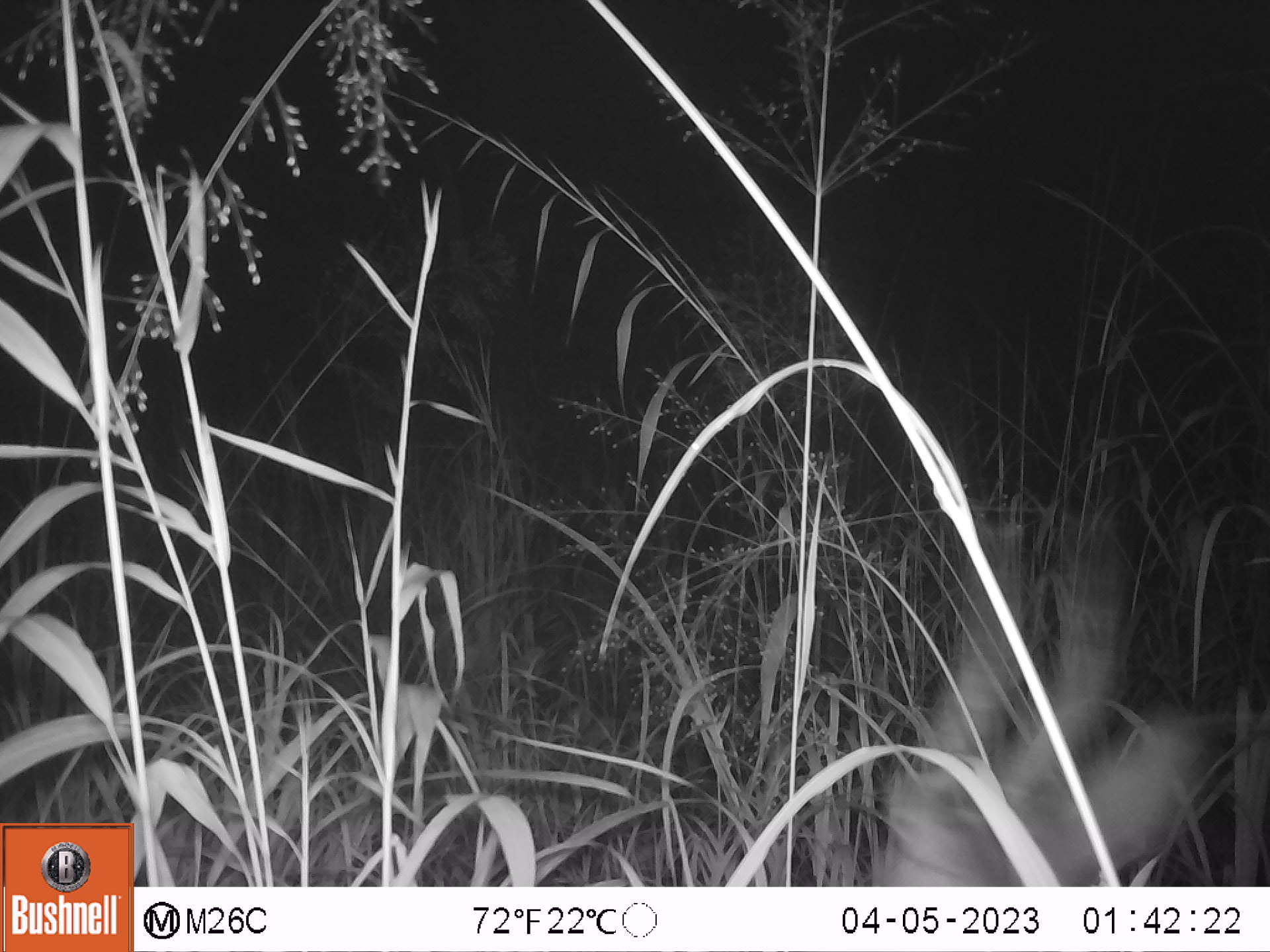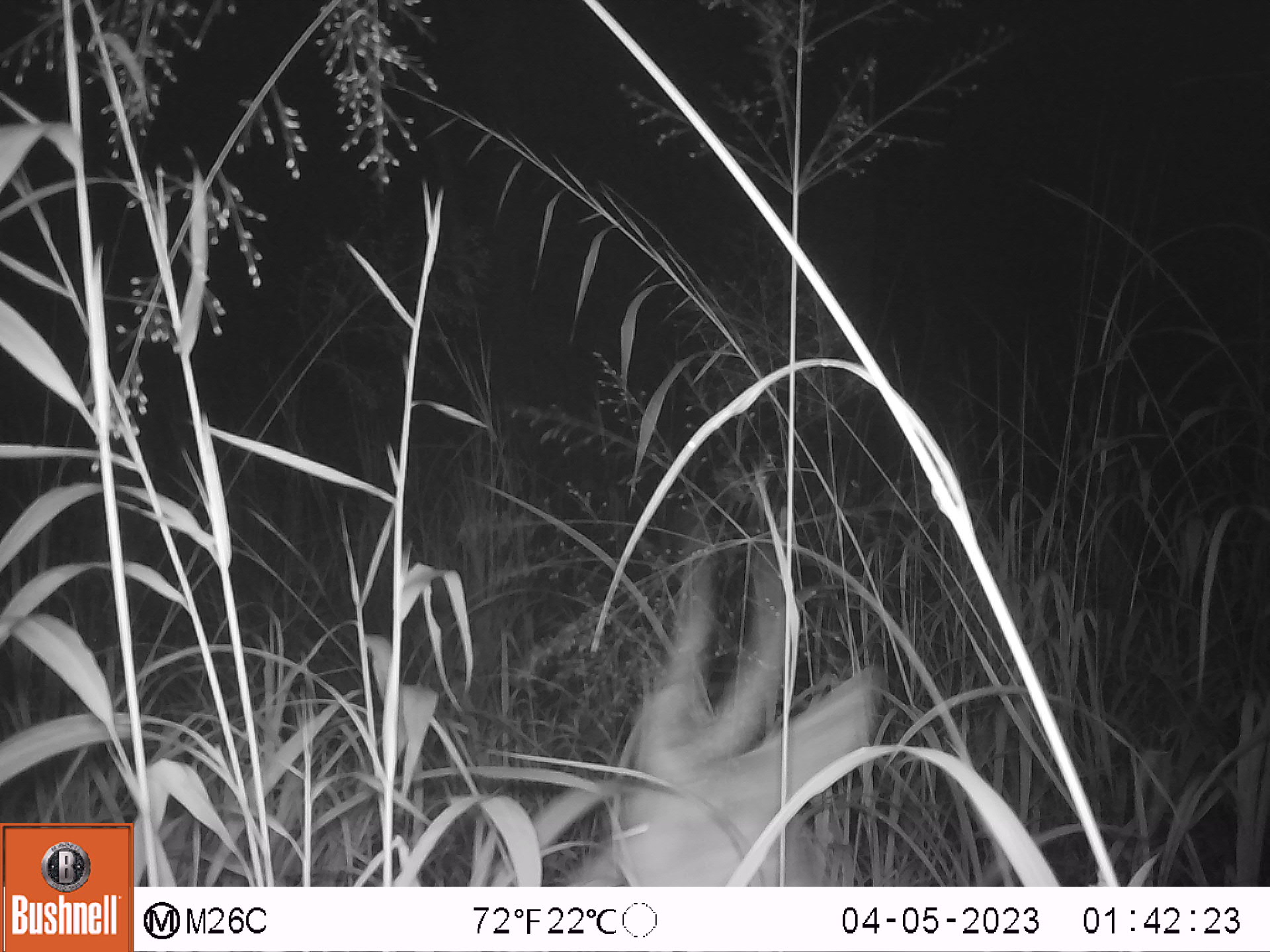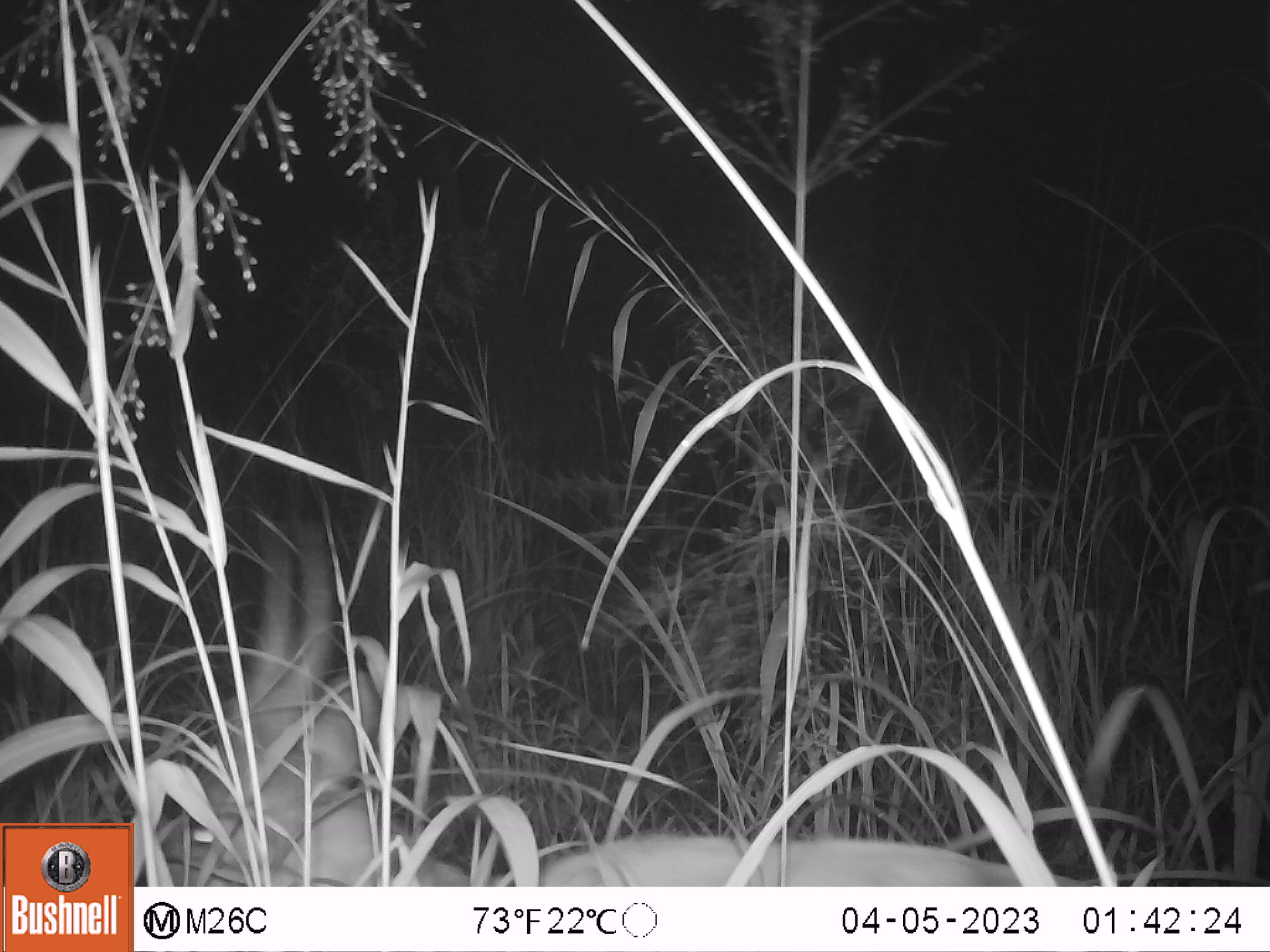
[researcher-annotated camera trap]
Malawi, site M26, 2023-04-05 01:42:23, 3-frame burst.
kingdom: Animalia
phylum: Chordata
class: Mammalia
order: Artiodactyla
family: Bovidae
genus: Tragelaphus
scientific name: Tragelaphus sylvaticus sylvaticus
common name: cape bushbuck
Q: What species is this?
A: Cape bushbuck (Tragelaphus sylvaticus sylvaticus).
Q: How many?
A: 1.